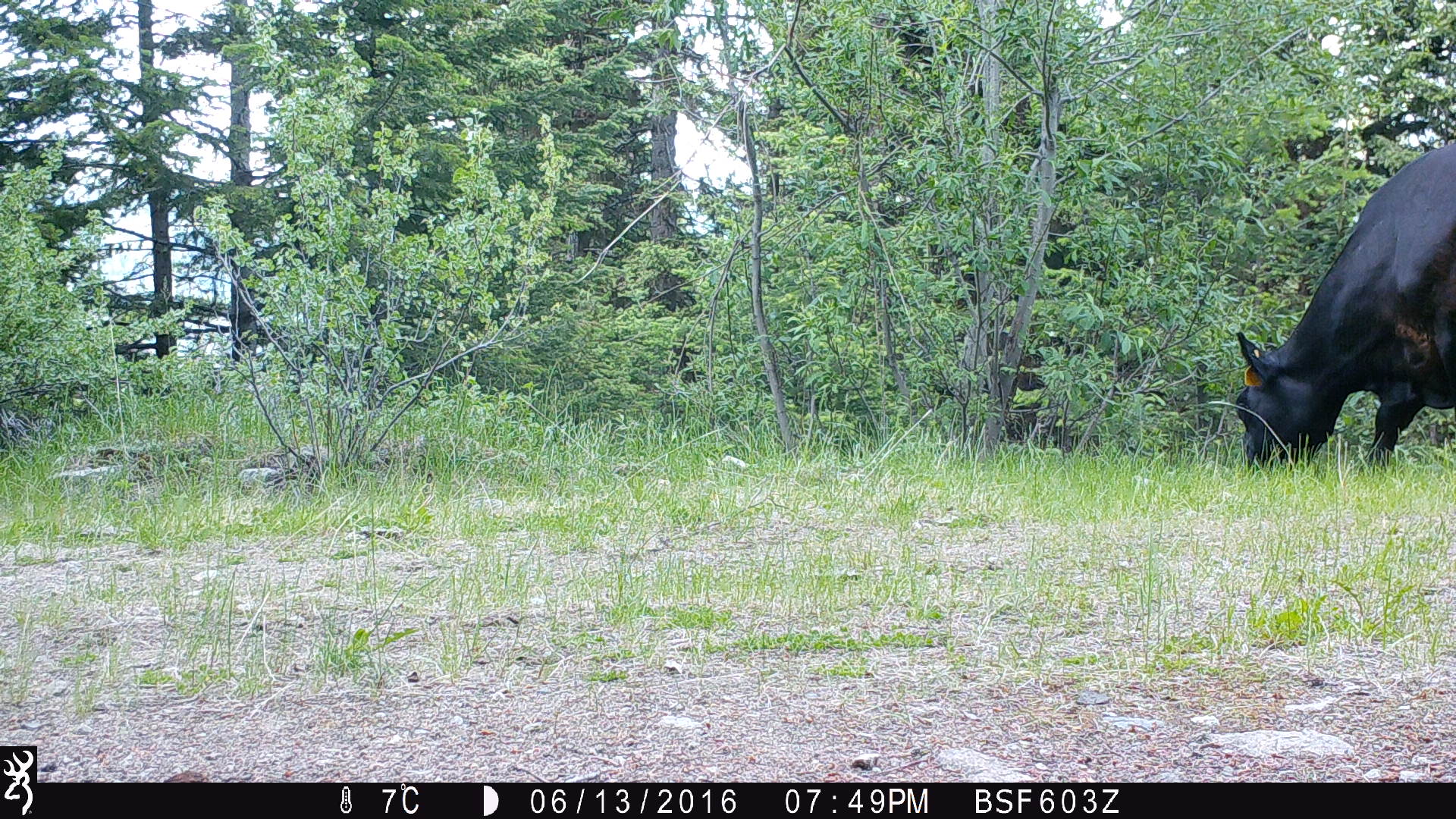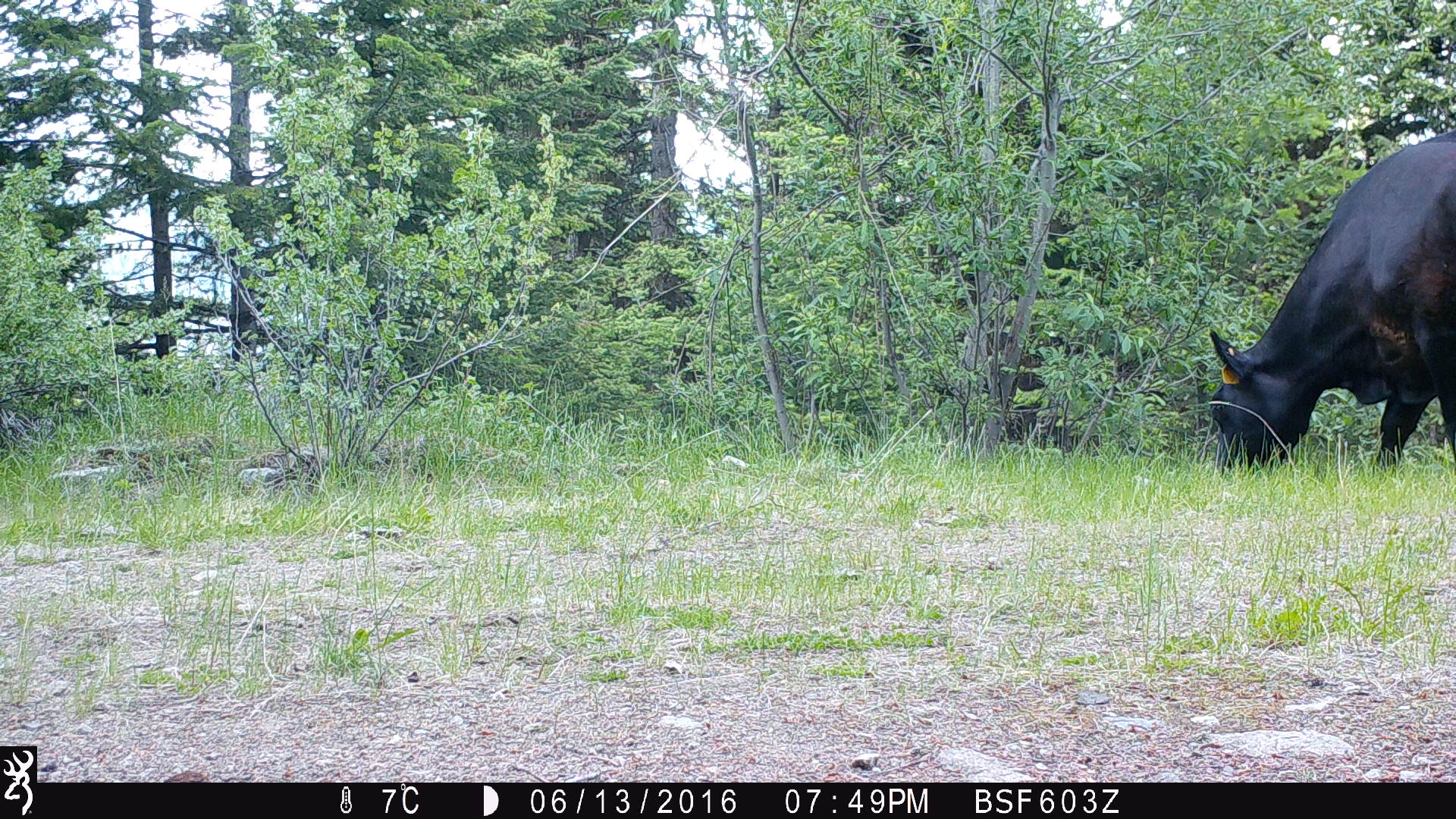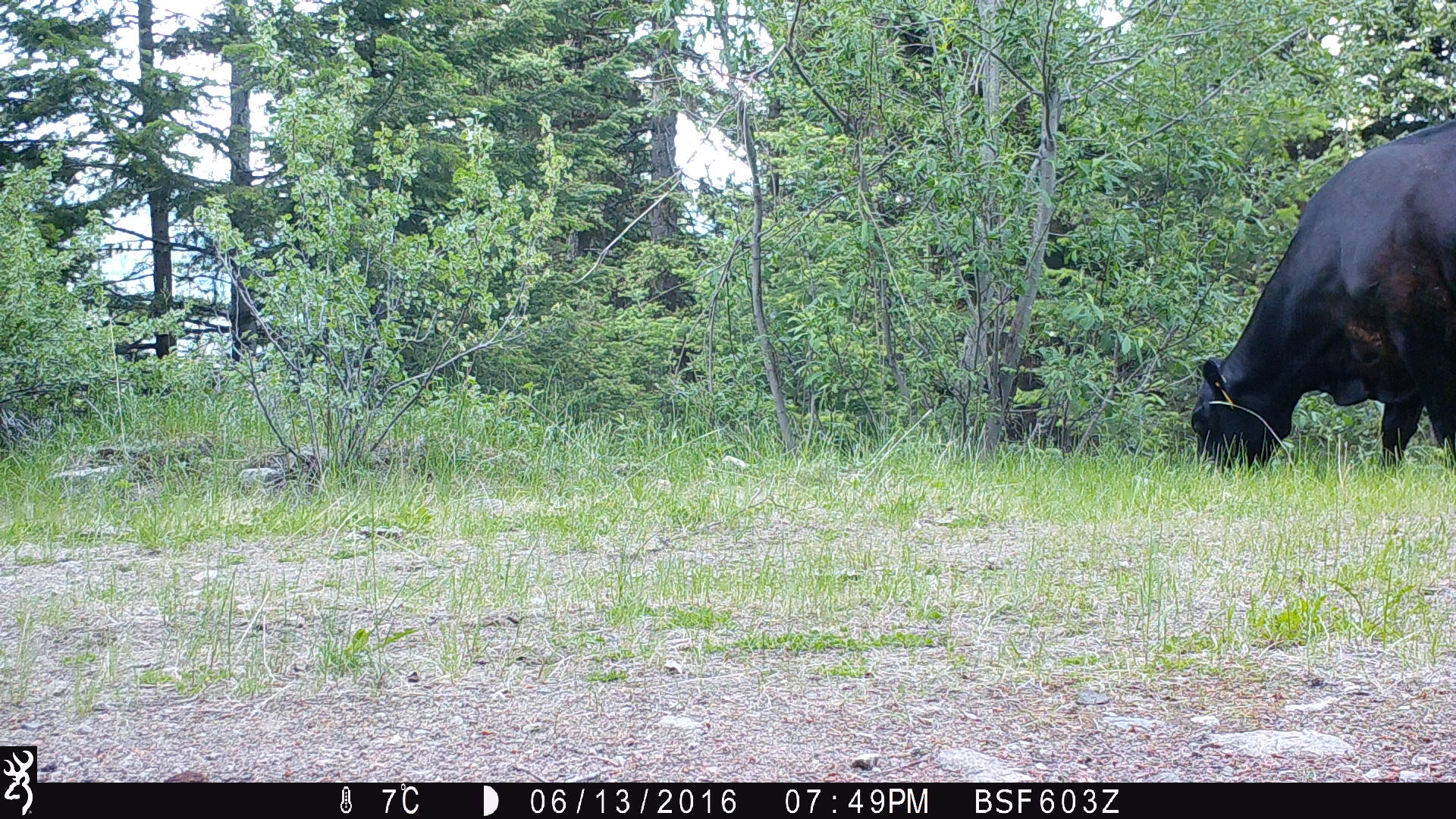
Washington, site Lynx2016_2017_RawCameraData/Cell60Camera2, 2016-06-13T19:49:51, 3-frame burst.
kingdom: Animalia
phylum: Chordata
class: Mammalia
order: Artiodactyla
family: Bovidae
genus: Bos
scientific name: Bos taurus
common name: domestic cattle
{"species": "domestic cattle (Bos taurus)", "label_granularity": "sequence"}